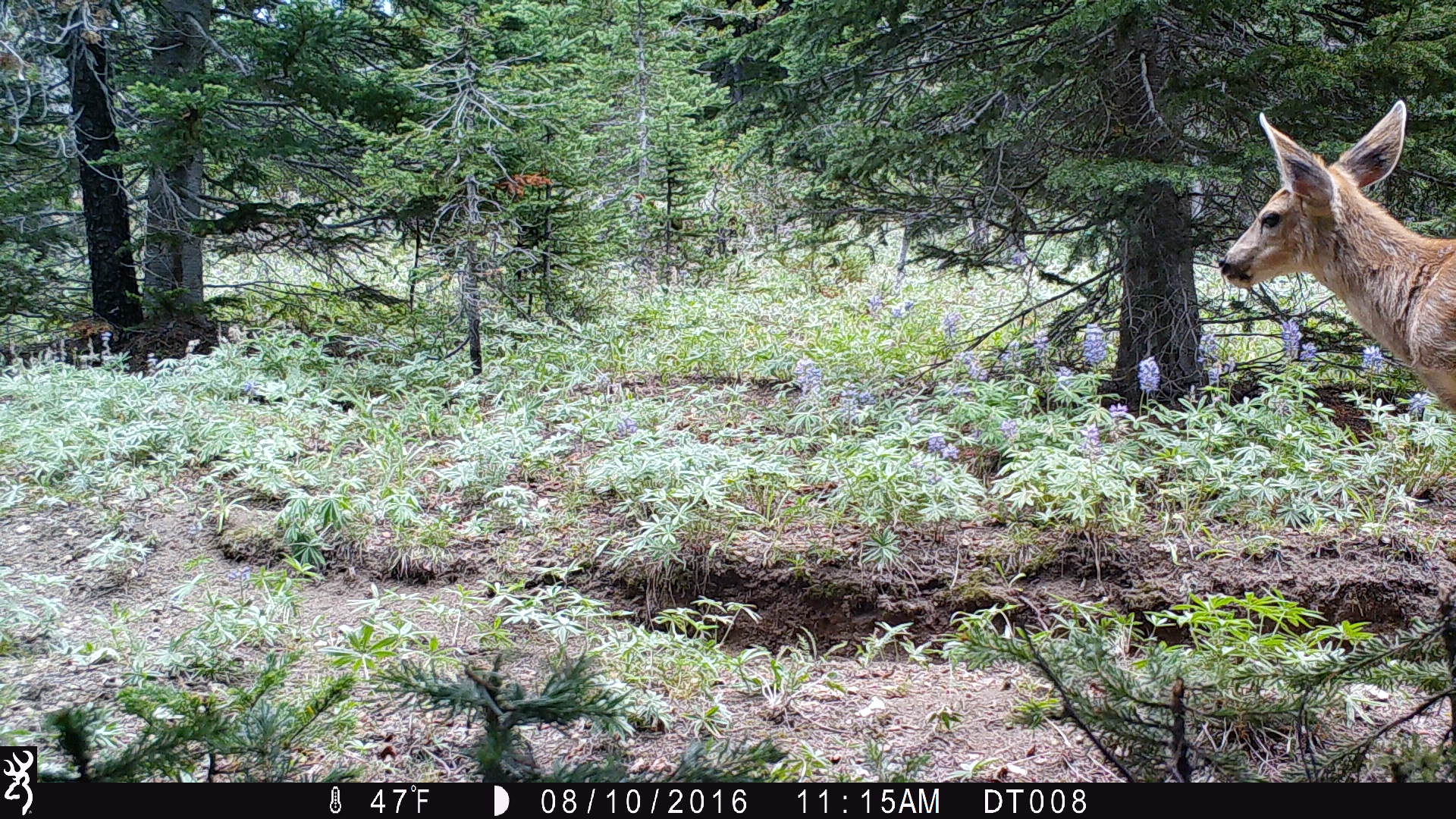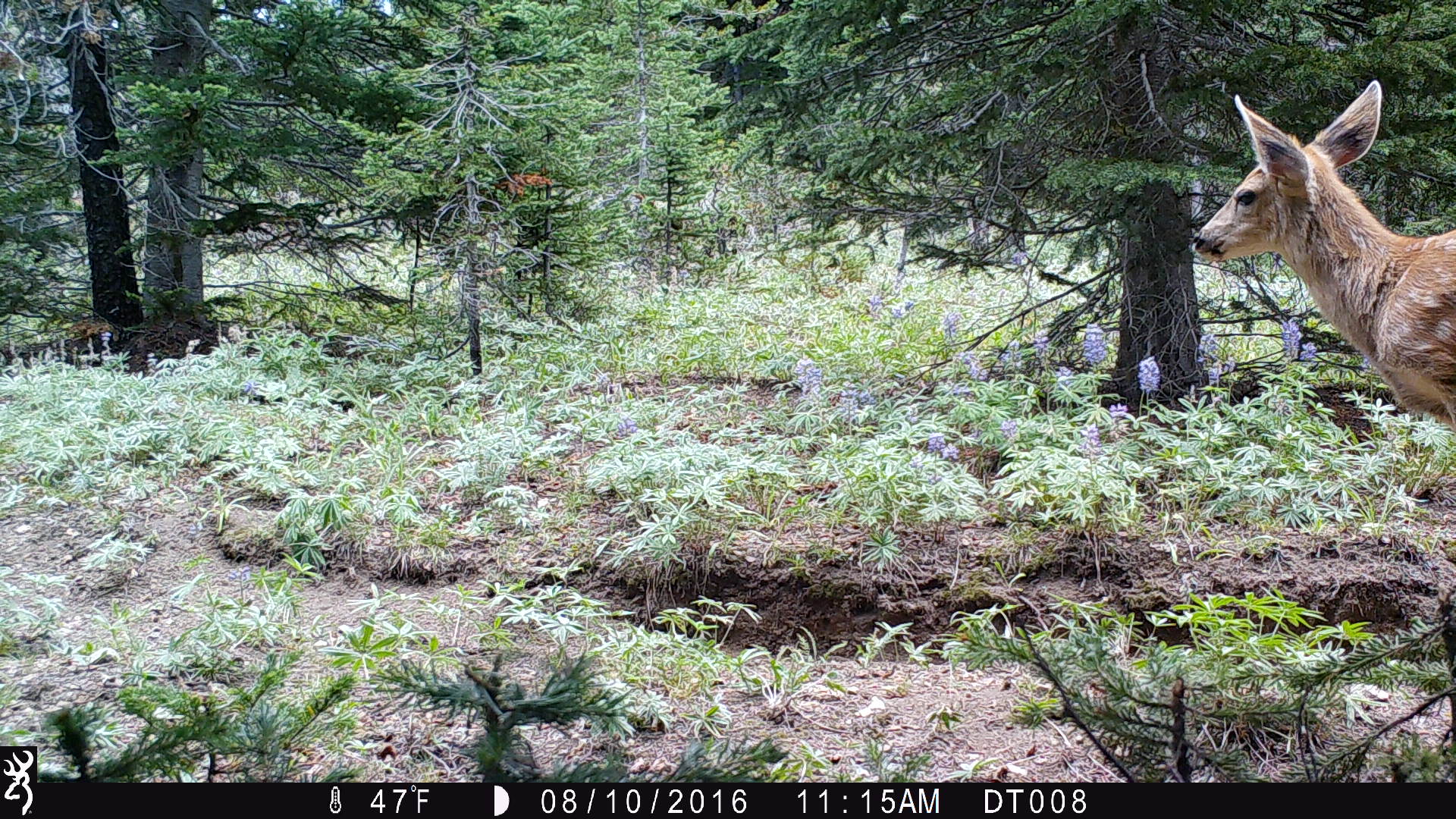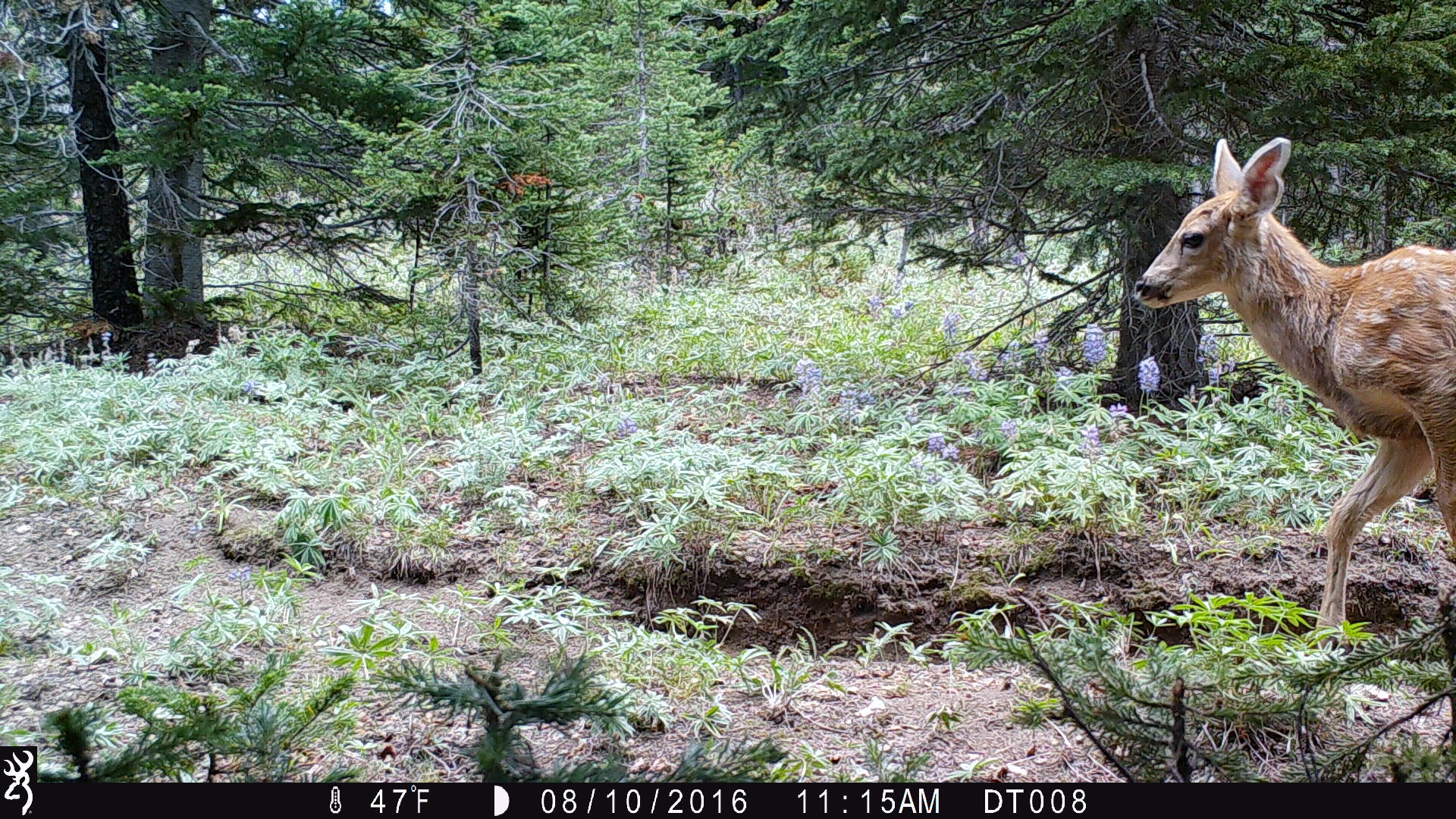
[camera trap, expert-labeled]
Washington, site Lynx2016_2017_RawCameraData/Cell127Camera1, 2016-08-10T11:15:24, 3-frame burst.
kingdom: Animalia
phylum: Chordata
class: Mammalia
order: Artiodactyla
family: Cervidae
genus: Odocoileus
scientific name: Odocoileus hemionus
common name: mule deer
Odocoileus hemionus (mule deer). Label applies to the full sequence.